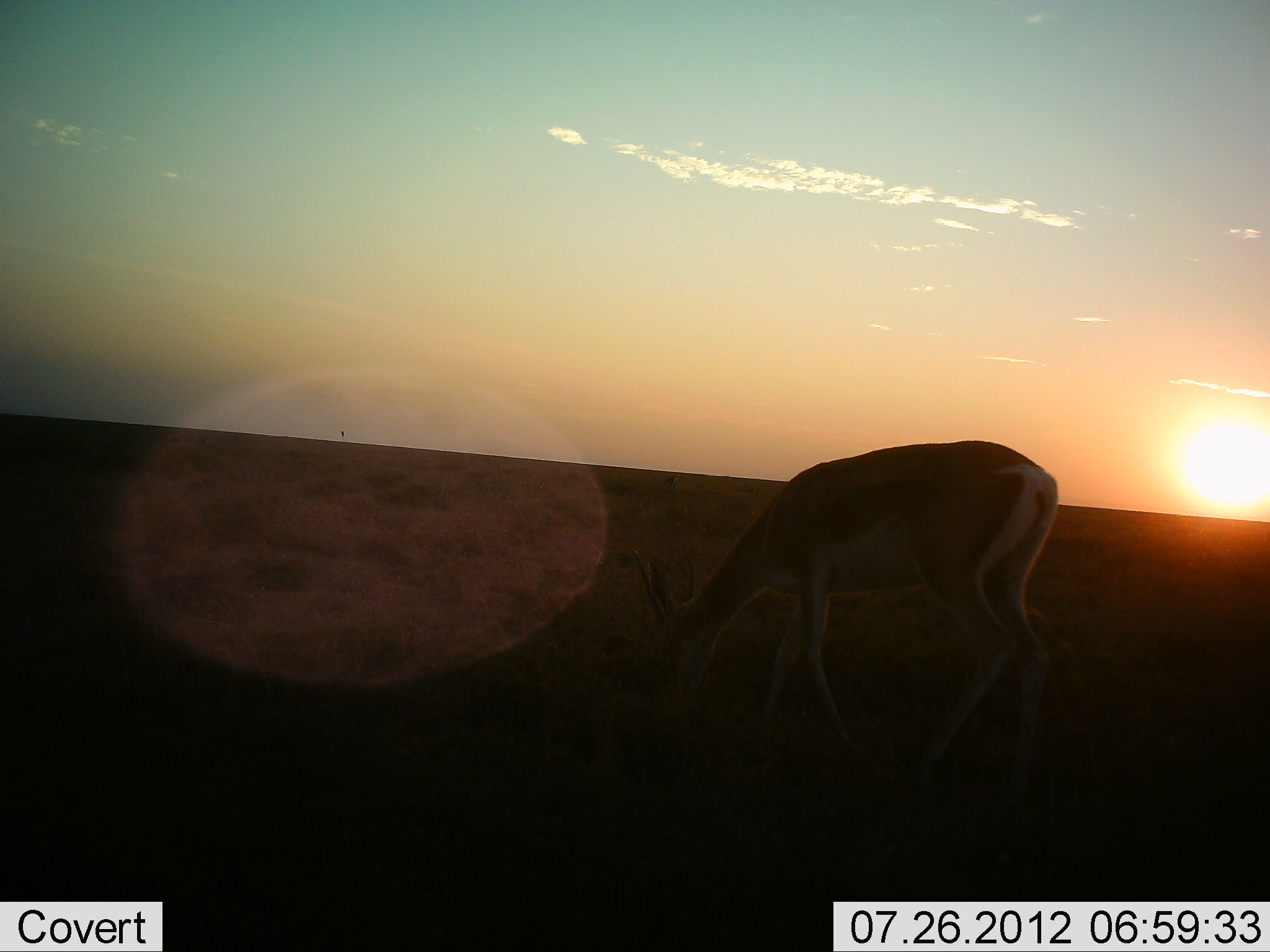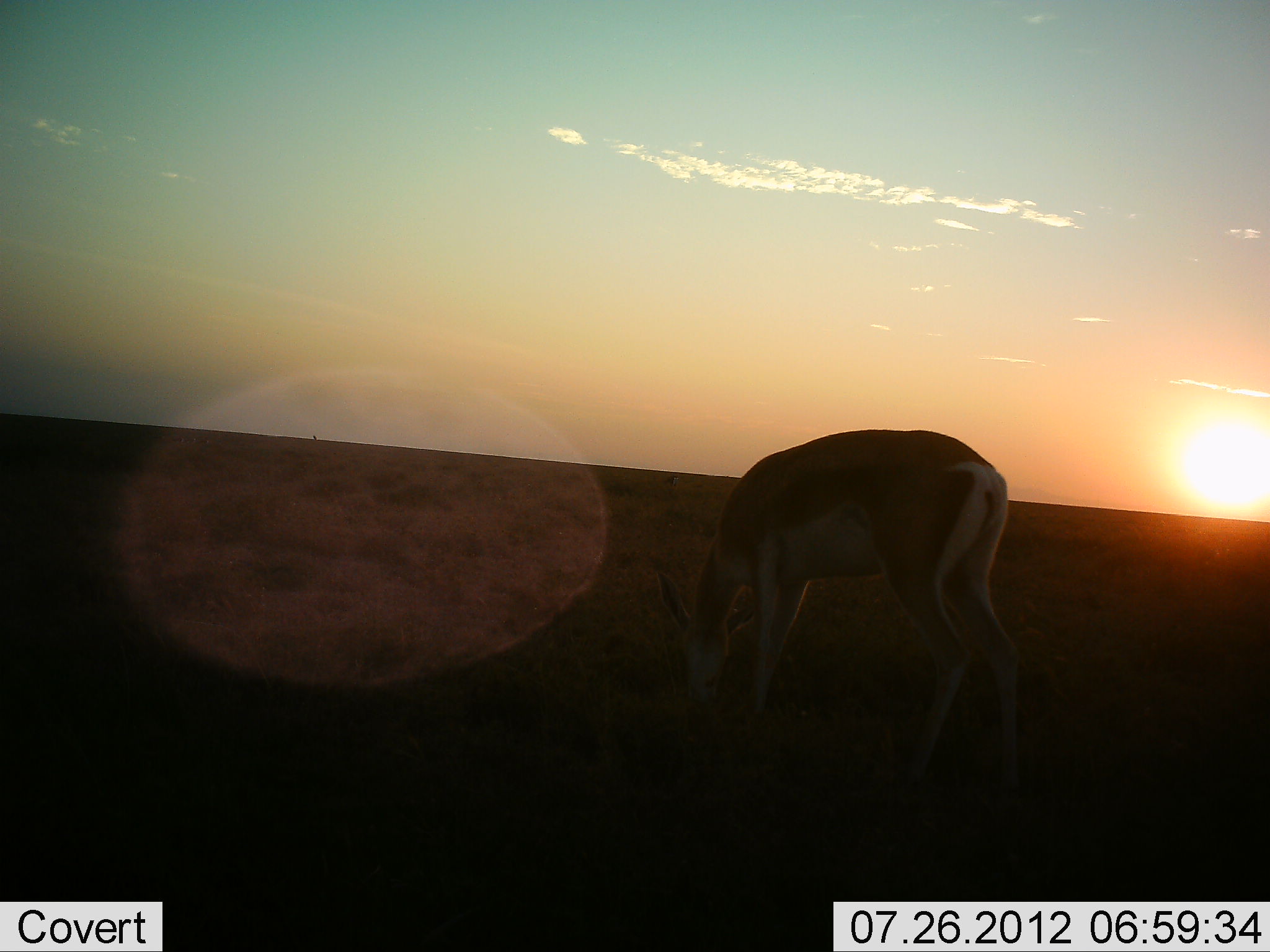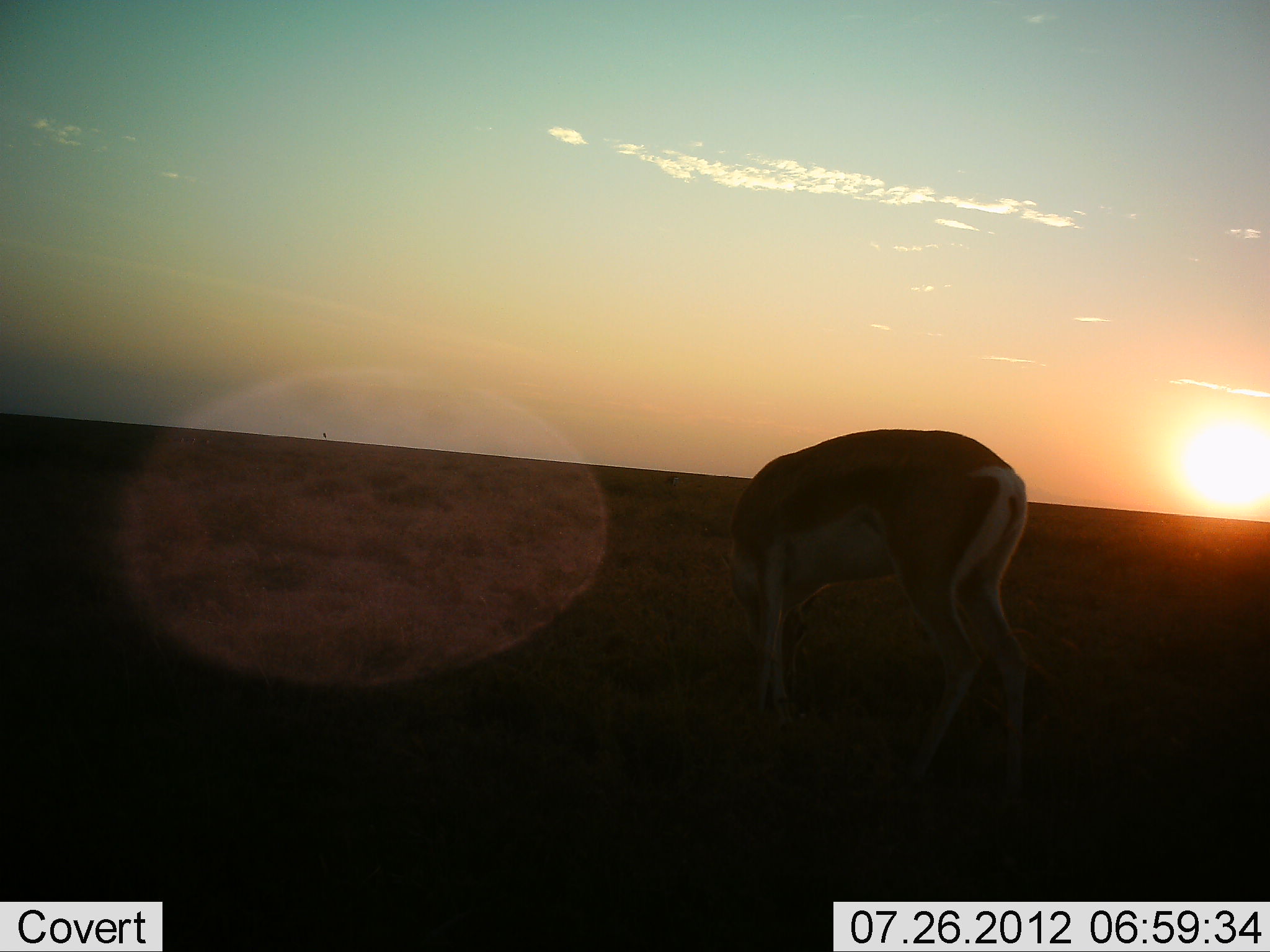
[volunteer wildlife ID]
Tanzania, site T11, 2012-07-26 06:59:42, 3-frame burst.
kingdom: Animalia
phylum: Chordata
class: Mammalia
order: Artiodactyla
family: Bovidae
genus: Nanger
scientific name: Nanger granti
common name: grant's gazelle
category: gazellegrants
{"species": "gazellegrants (grant's gazelle) (Nanger granti)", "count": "1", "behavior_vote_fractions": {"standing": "20%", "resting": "0%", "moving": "10%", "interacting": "0%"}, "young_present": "0%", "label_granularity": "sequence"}